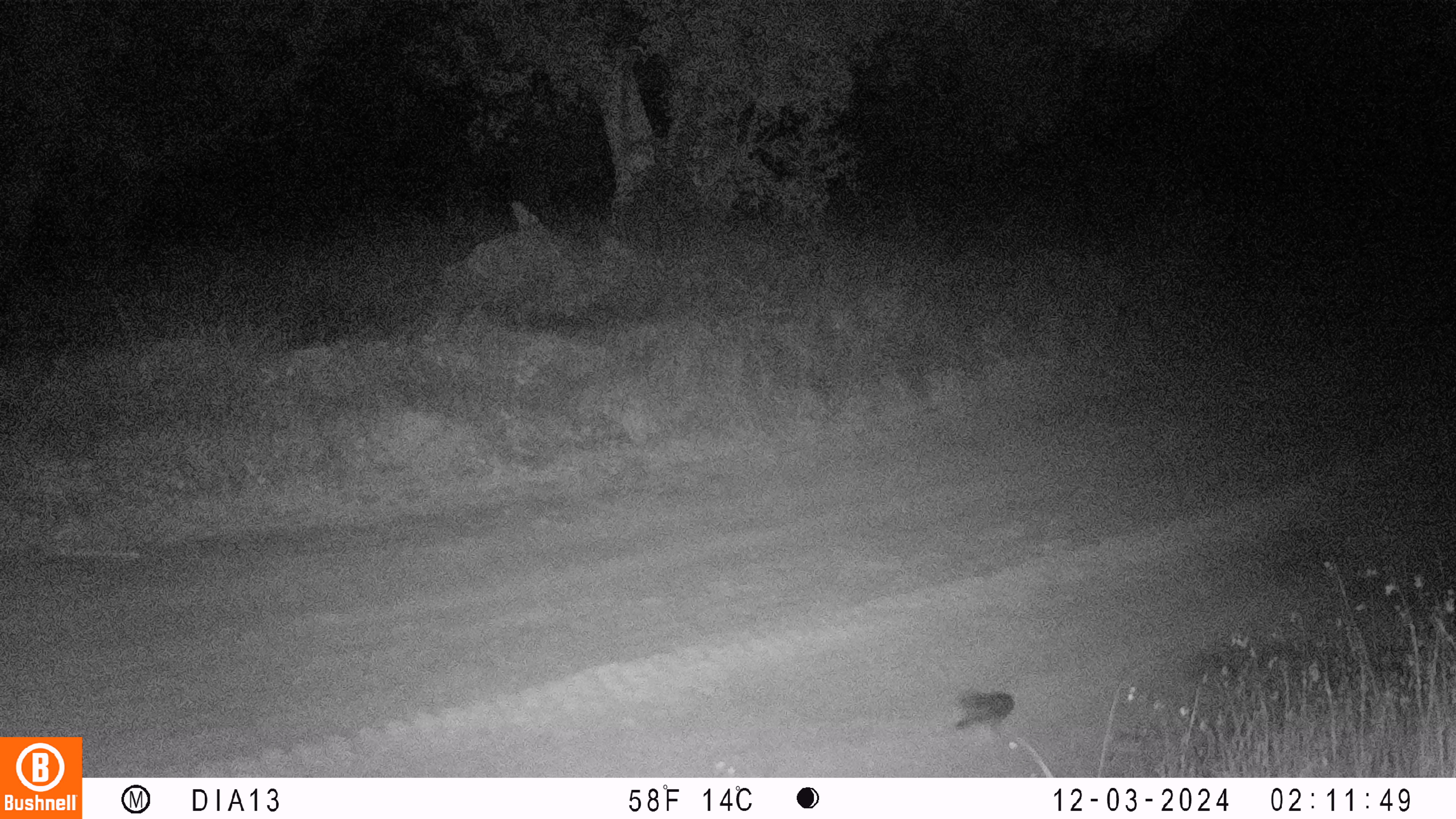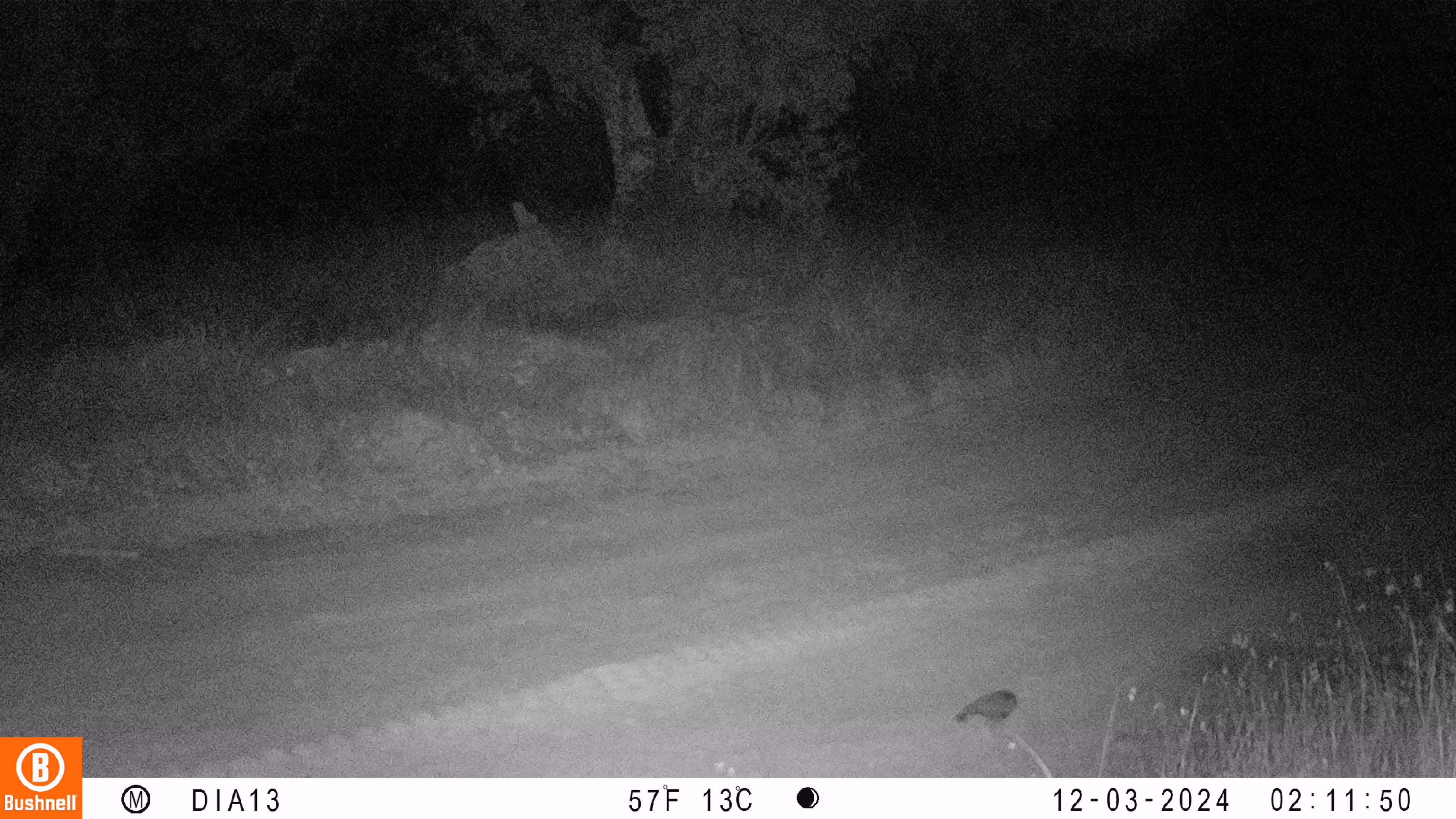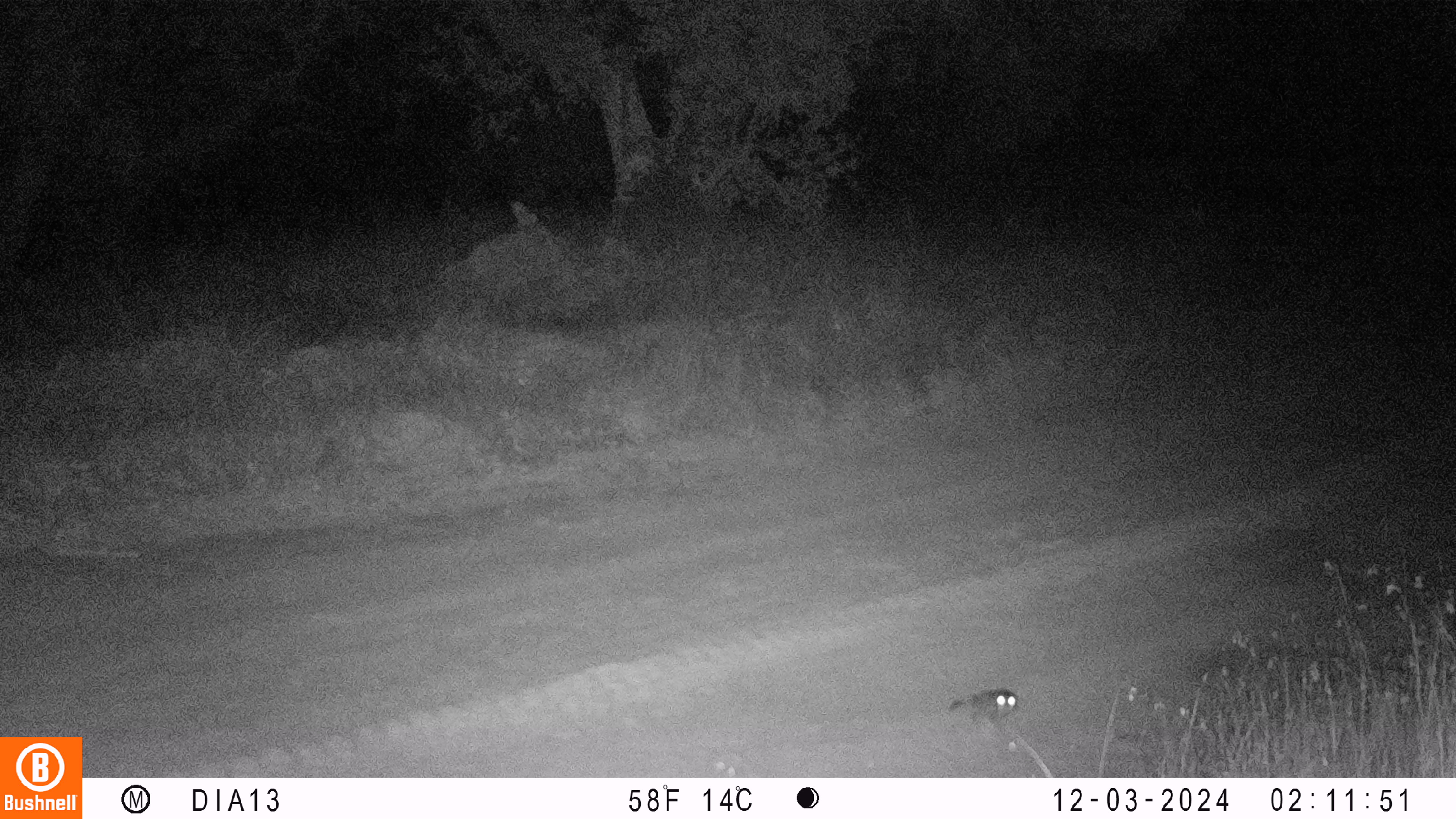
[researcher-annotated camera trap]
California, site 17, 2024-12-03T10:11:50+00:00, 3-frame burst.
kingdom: Animalia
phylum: Chordata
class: Aves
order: Strigiformes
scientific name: Strigiformes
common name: owl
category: unknown owl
Unknown owl (owl) (Strigiformes).